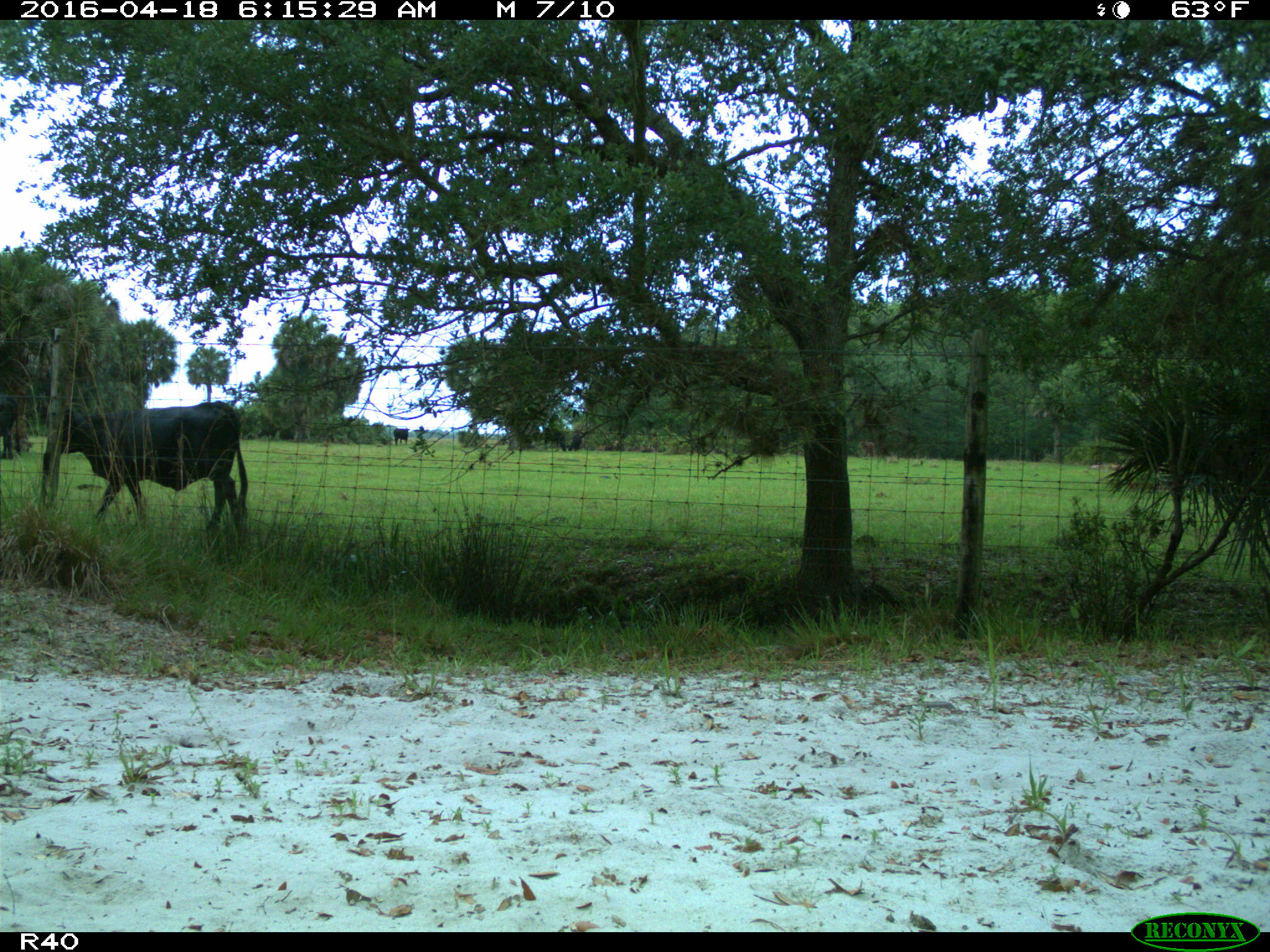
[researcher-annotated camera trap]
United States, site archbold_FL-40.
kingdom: Animalia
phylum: Chordata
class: Mammalia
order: Artiodactyla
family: Bovidae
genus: Bos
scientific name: Bos taurus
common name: domestic cow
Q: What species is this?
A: Bos taurus (domestic cow).